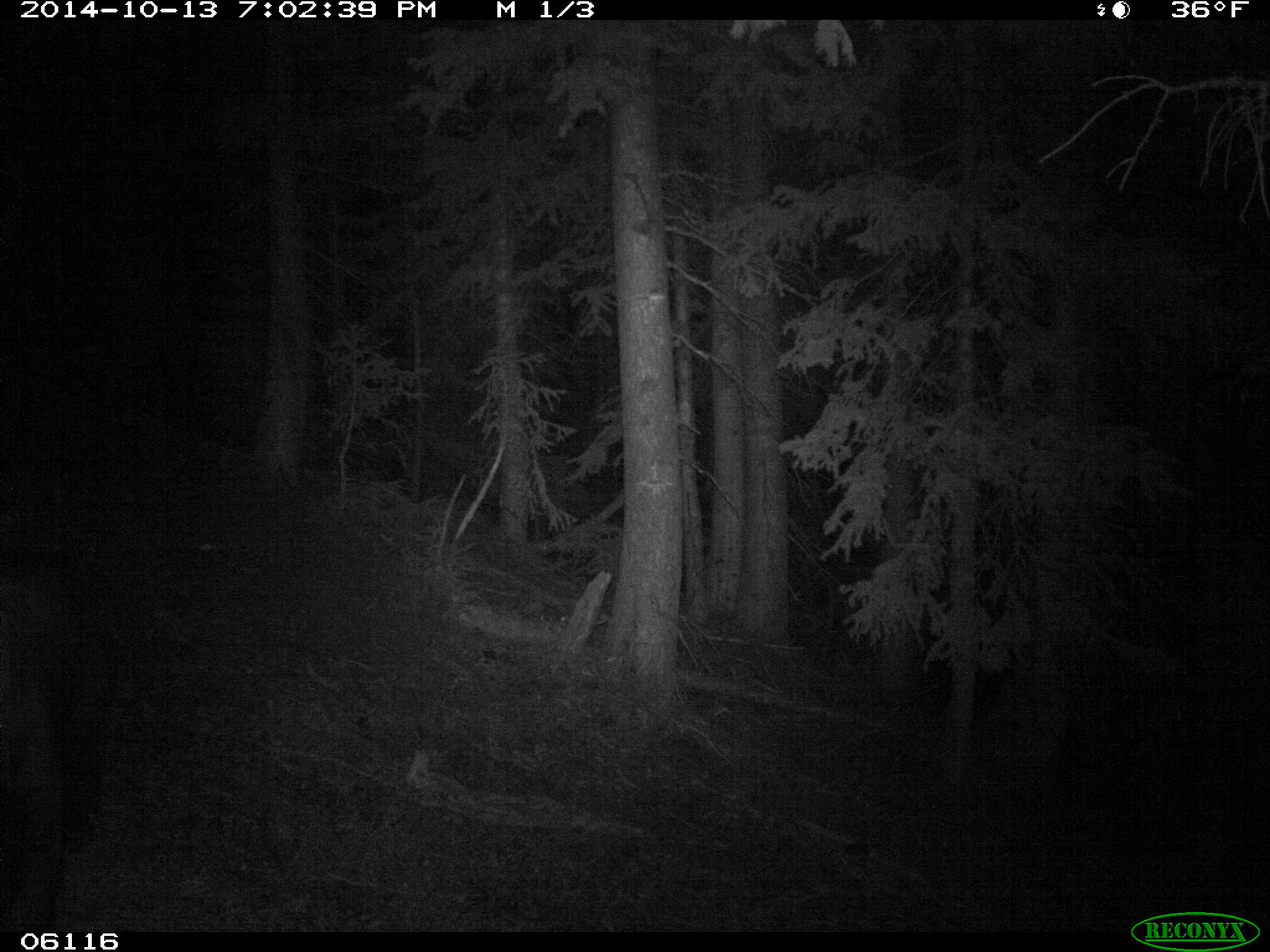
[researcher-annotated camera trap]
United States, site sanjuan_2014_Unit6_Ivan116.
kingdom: Animalia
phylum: Chordata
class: Mammalia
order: Carnivora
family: Ursidae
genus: Ursus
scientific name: Ursus americanus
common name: american black bear